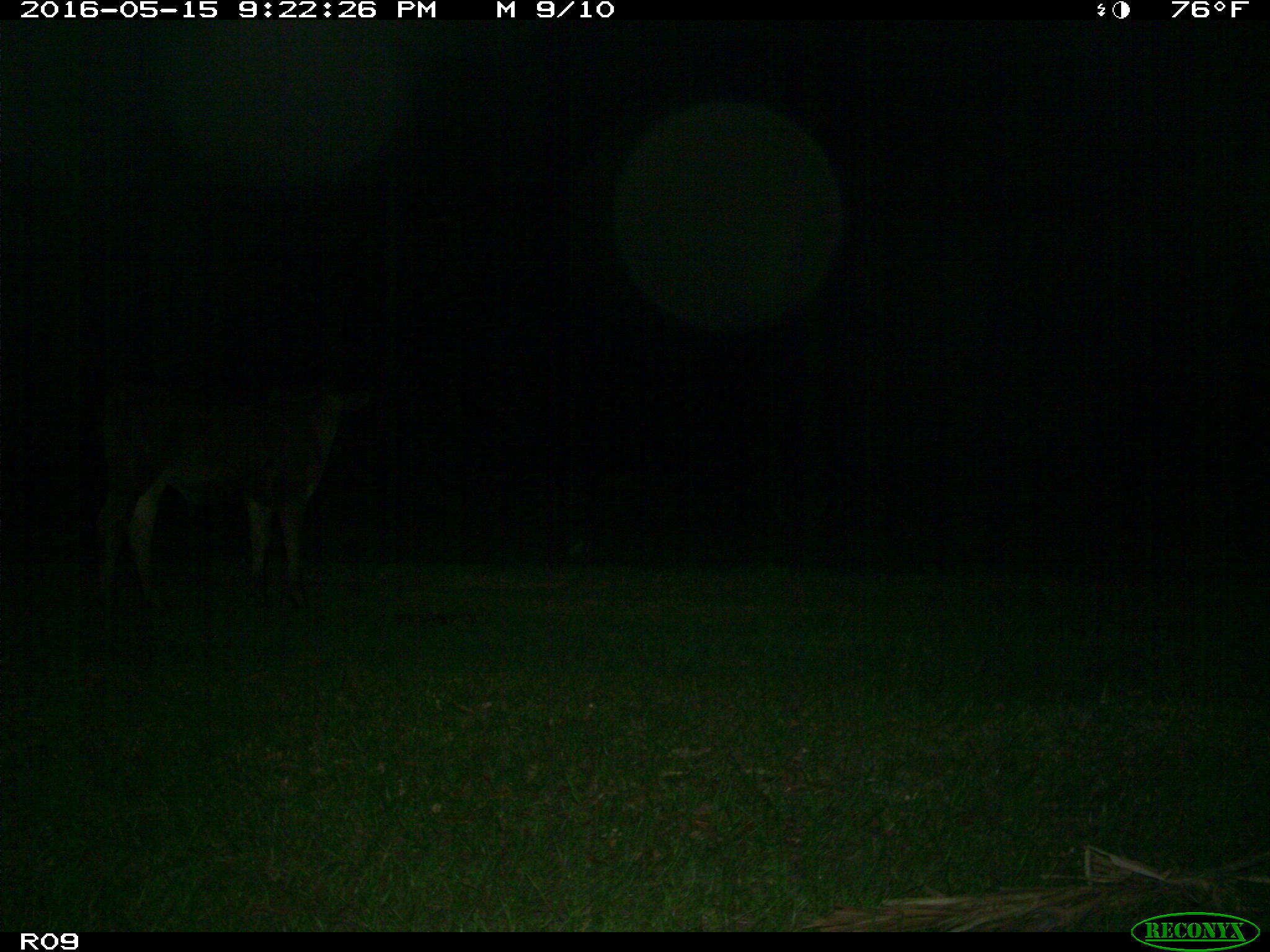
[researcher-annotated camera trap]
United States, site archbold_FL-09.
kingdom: Animalia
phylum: Chordata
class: Mammalia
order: Artiodactyla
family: Bovidae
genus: Bos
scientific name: Bos taurus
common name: domestic cow